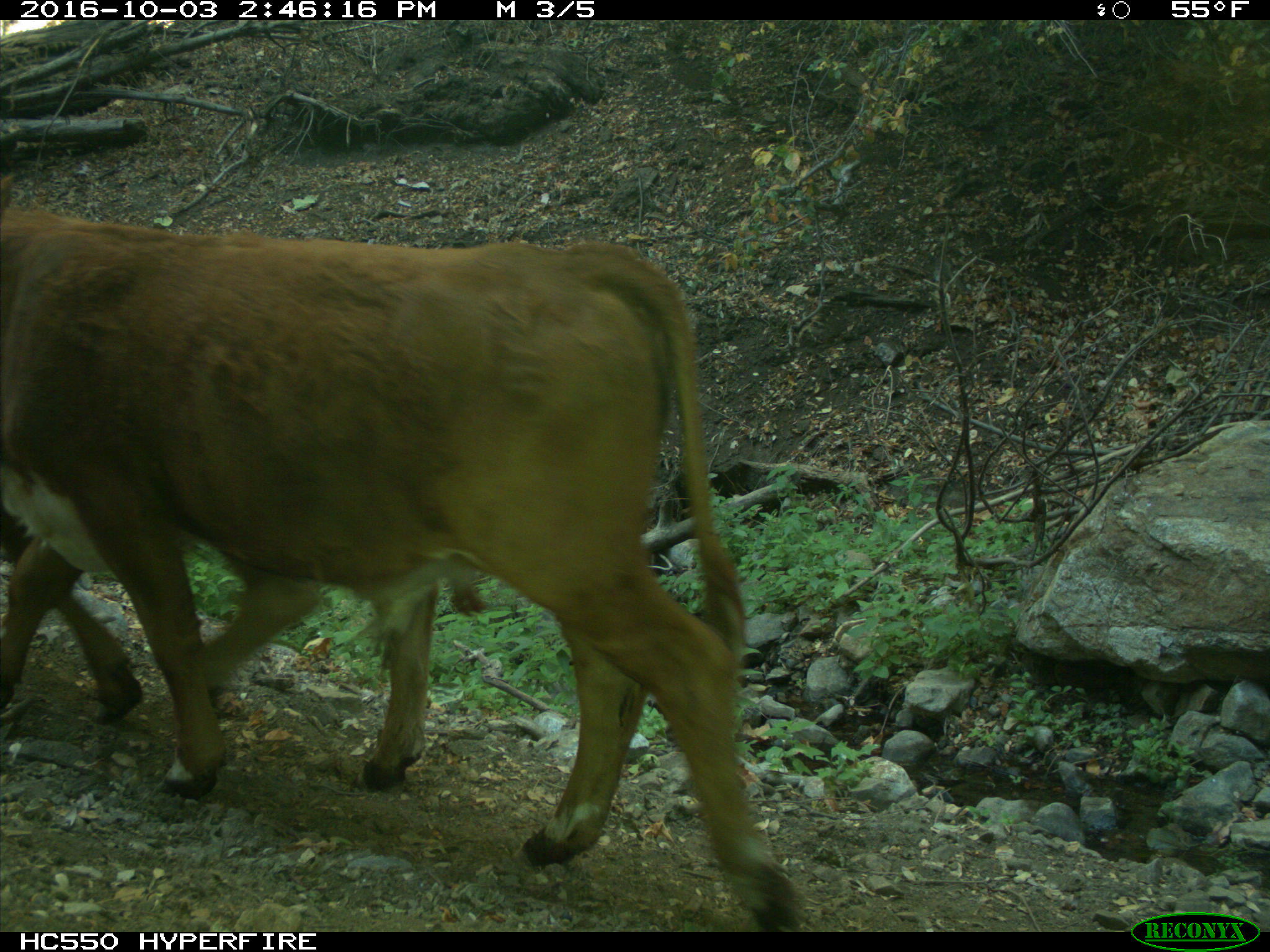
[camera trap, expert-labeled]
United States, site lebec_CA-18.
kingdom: Animalia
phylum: Chordata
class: Mammalia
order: Artiodactyla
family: Bovidae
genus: Bos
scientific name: Bos taurus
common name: domestic cow